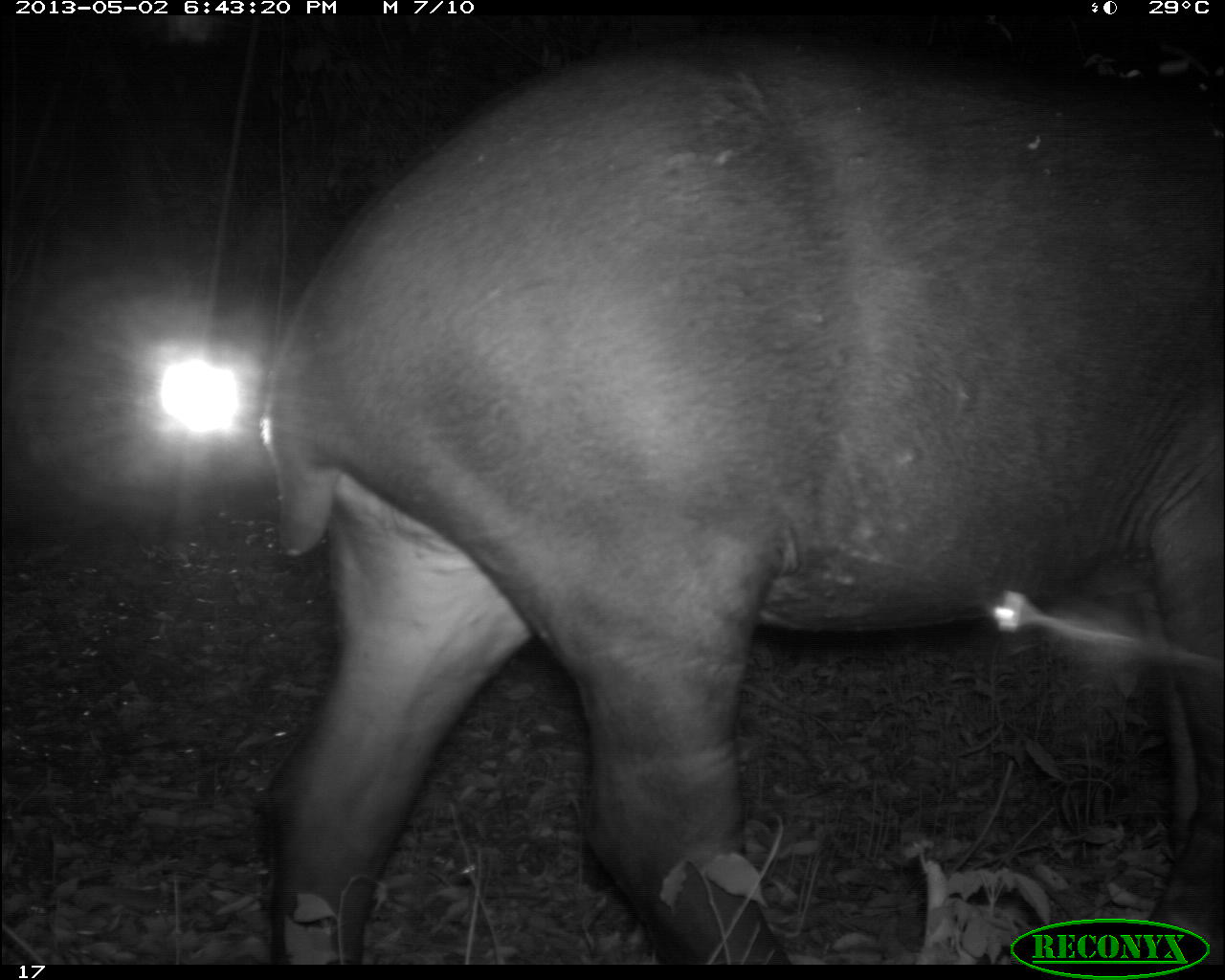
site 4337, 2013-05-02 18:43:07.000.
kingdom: Animalia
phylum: Chordata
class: Mammalia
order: Perissodactyla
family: Tapiridae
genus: Tapirus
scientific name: Tapirus bairdii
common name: baird's tapir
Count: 1.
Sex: female.